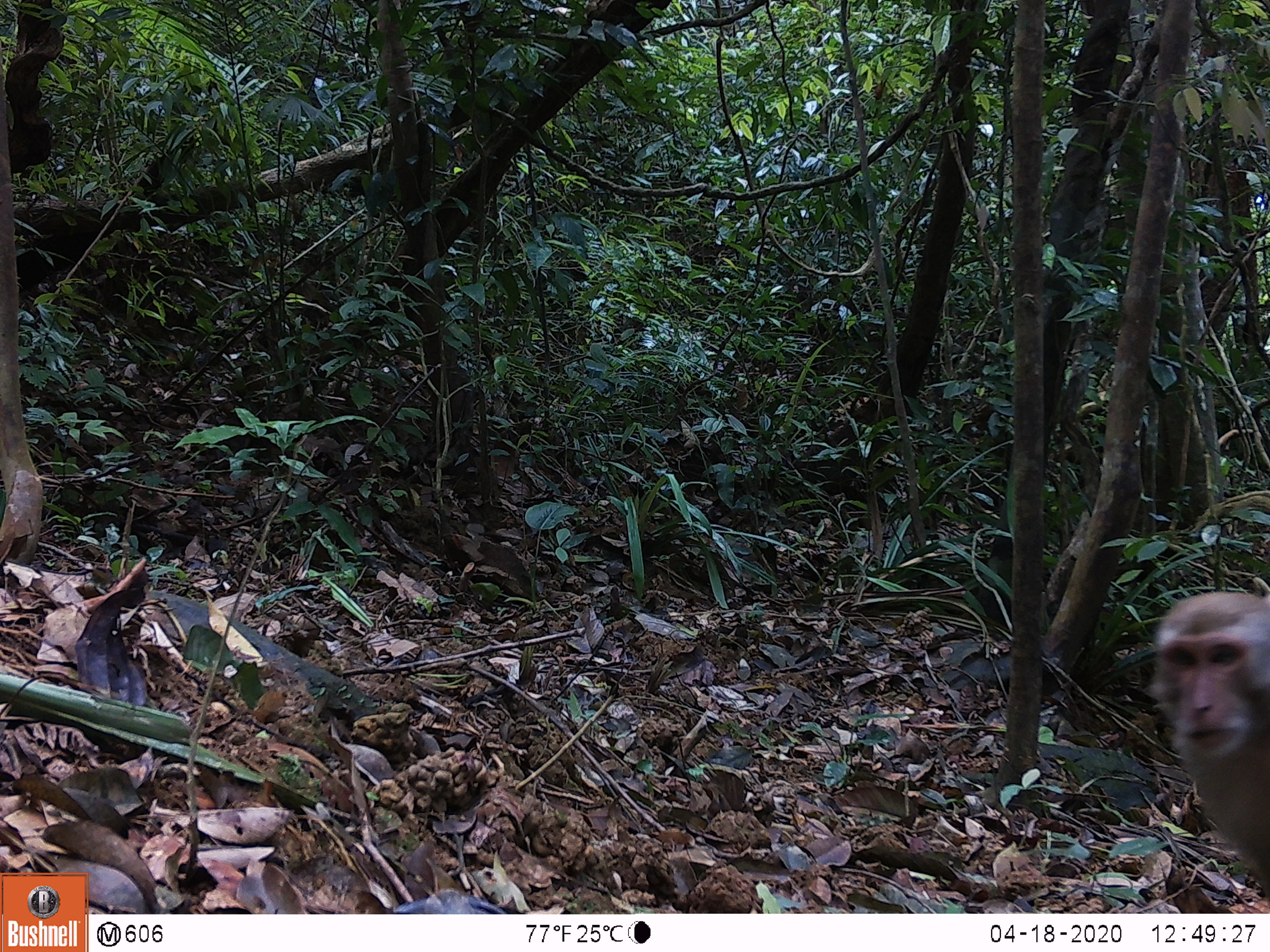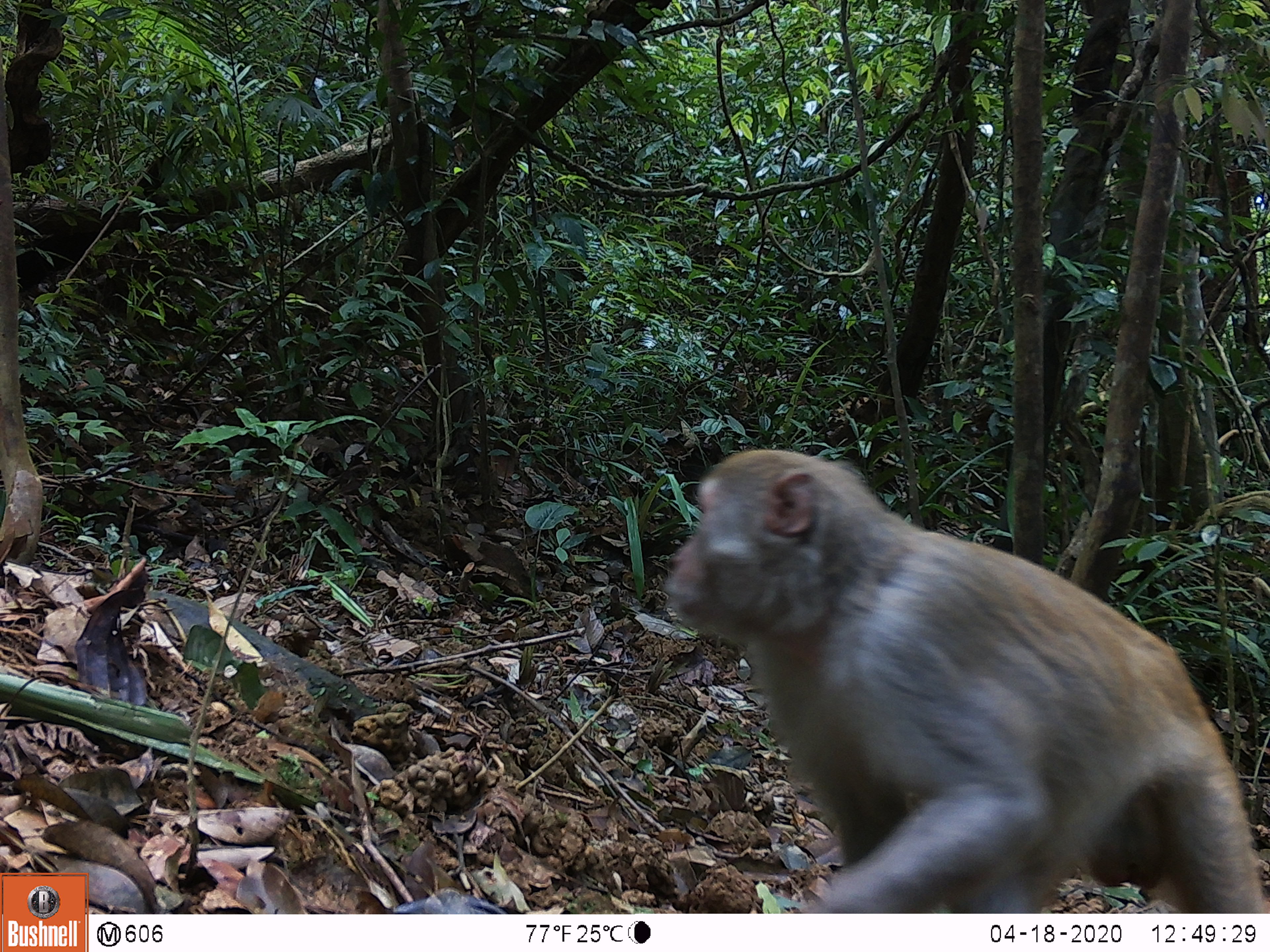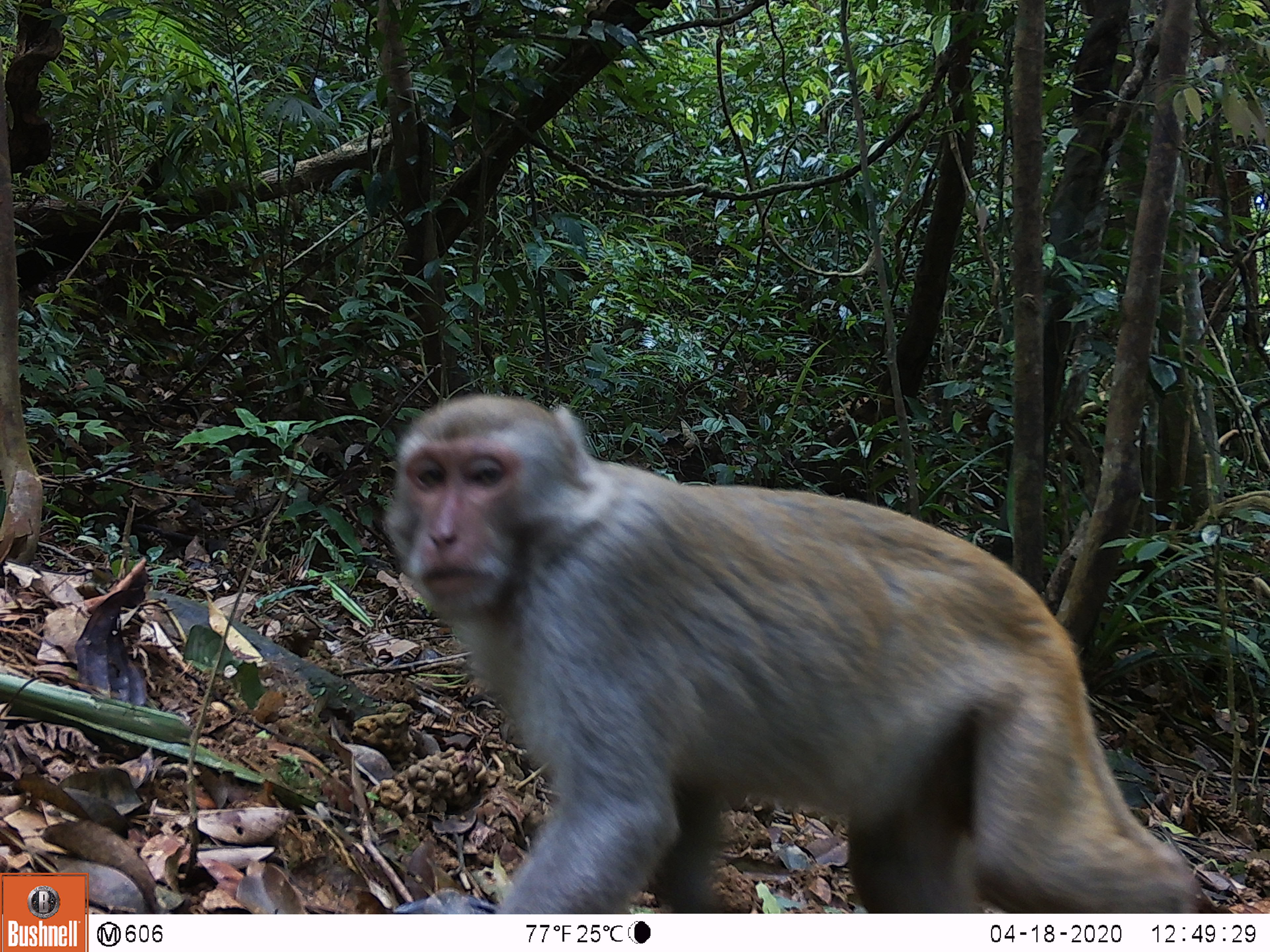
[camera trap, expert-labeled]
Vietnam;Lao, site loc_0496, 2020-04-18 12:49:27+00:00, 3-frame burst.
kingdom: Animalia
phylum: Chordata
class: Mammalia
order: Primates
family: Cercopithecidae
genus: Macaca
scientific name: Macaca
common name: macaques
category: assam or rhesus macaque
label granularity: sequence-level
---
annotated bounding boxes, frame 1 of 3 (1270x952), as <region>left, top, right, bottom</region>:
assam or rhesus macaque: <region>1150, 589, 1269, 896</region>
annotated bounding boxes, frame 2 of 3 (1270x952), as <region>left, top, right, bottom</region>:
assam or rhesus macaque: <region>668, 449, 1269, 914</region>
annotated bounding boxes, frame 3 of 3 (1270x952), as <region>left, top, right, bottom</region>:
assam or rhesus macaque: <region>385, 392, 1206, 914</region>